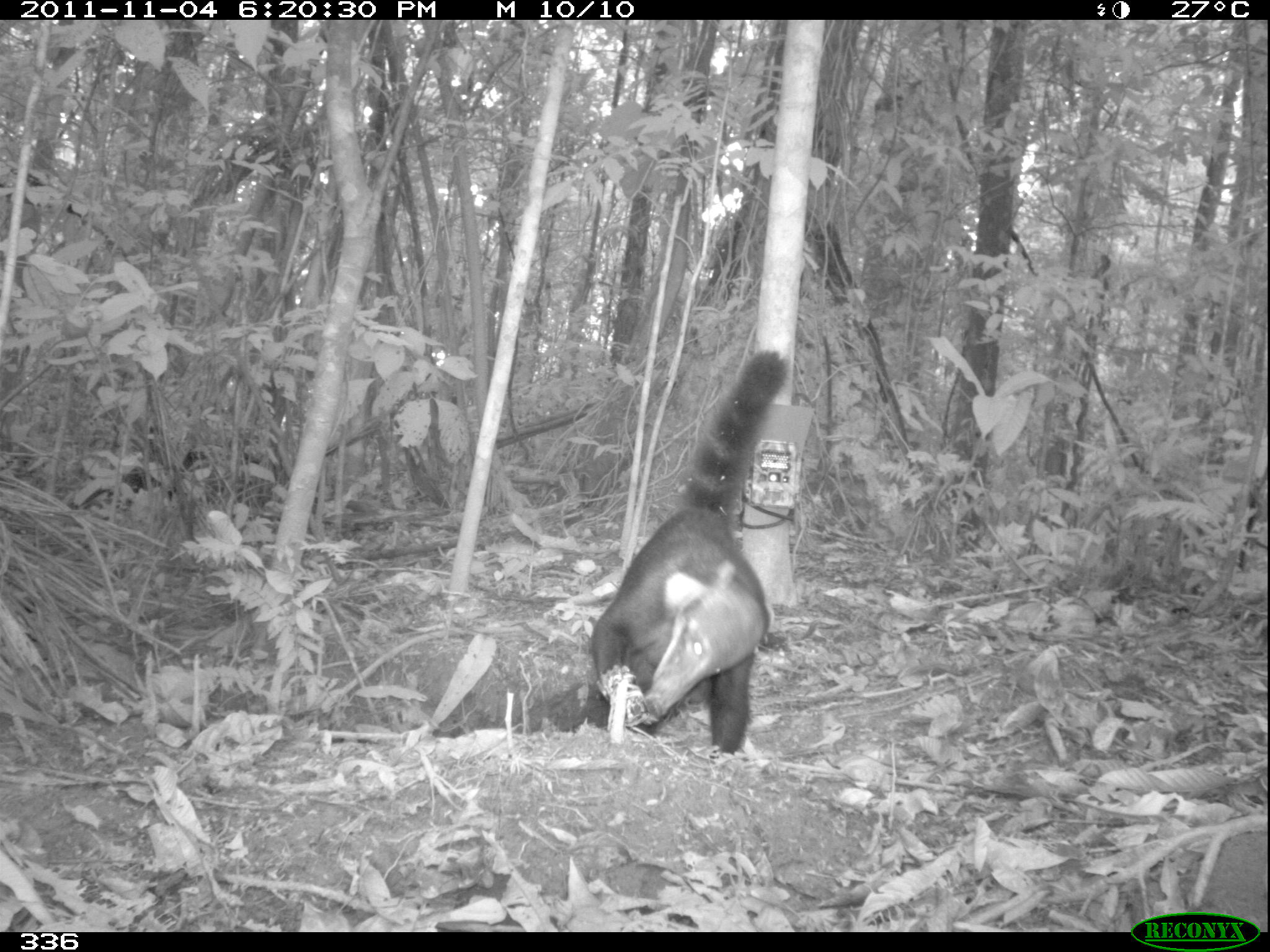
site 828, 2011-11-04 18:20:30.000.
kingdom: Animalia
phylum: Chordata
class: Mammalia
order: Carnivora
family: Procyonidae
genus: Nasua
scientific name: Nasua nasua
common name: south american coati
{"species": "Nasua nasua (south american coati)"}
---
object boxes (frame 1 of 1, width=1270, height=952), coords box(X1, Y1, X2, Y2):
nasua nasua: box(588, 347, 786, 756)